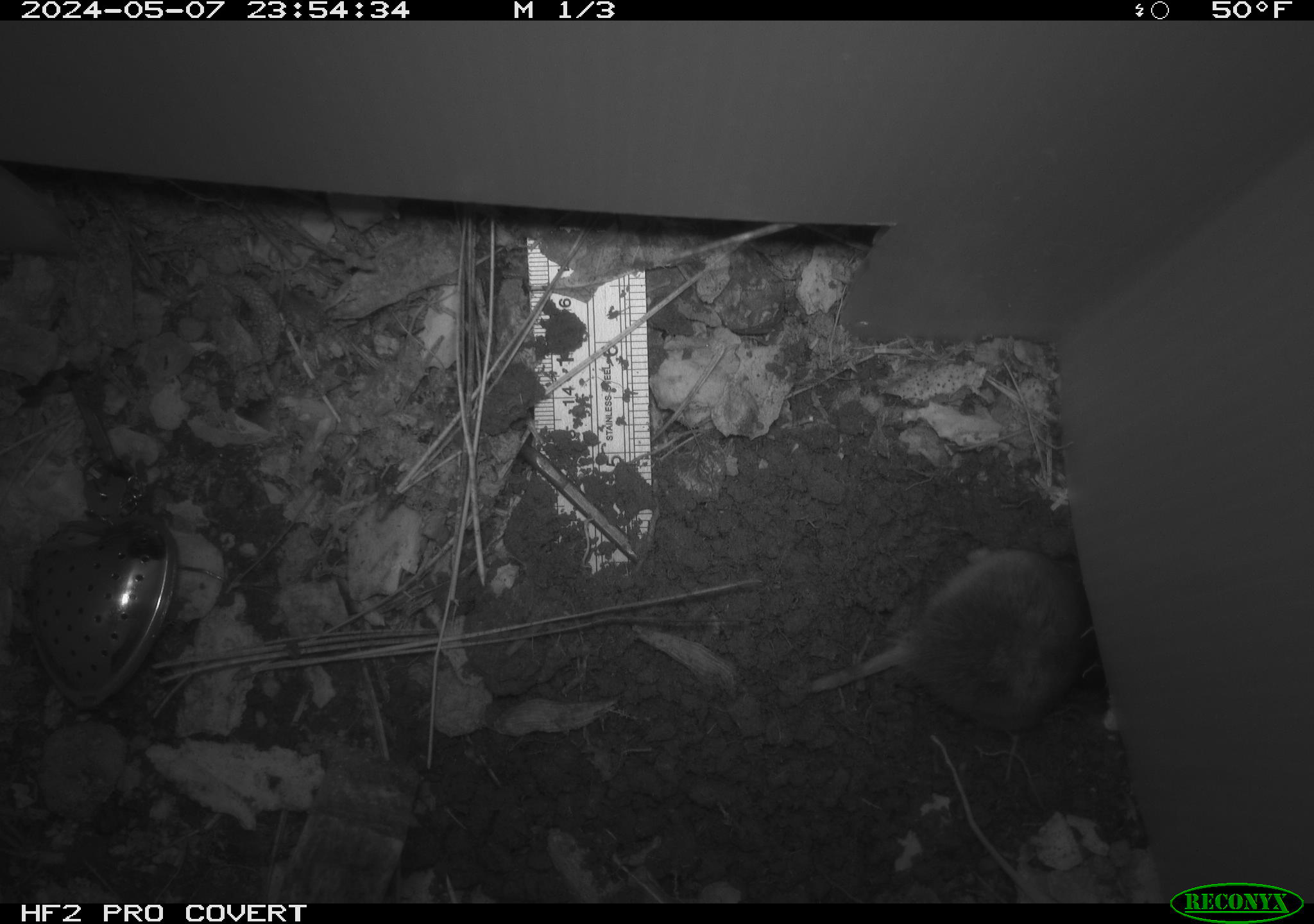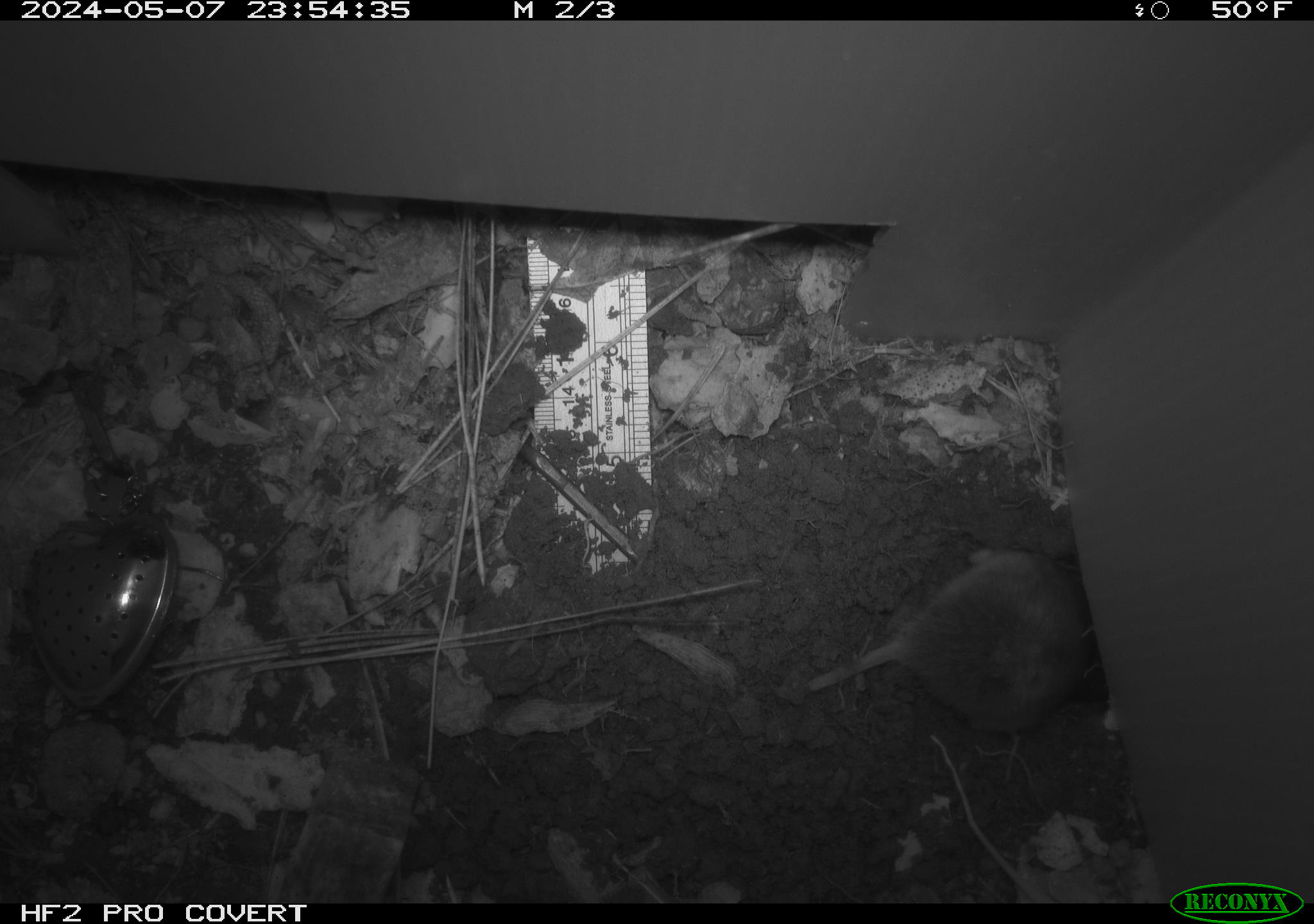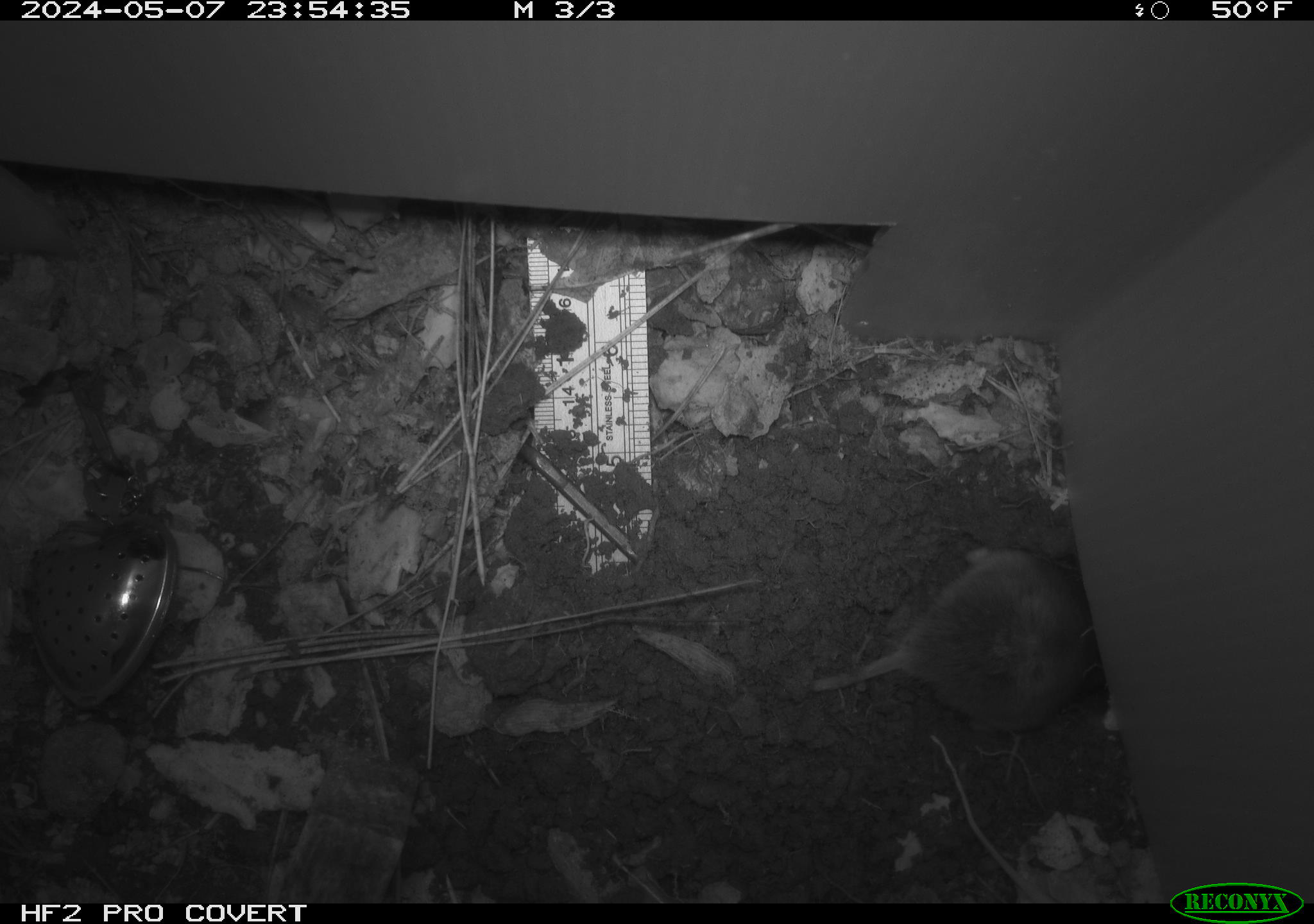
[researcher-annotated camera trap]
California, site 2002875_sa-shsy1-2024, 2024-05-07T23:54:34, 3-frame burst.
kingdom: Animalia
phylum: Chordata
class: Mammalia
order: Rodentia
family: Geomyidae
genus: Thomomys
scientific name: Thomomys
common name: smooth-toothed pocket gophers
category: thomomys species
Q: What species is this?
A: Thomomys species (smooth-toothed pocket gophers) (Thomomys).